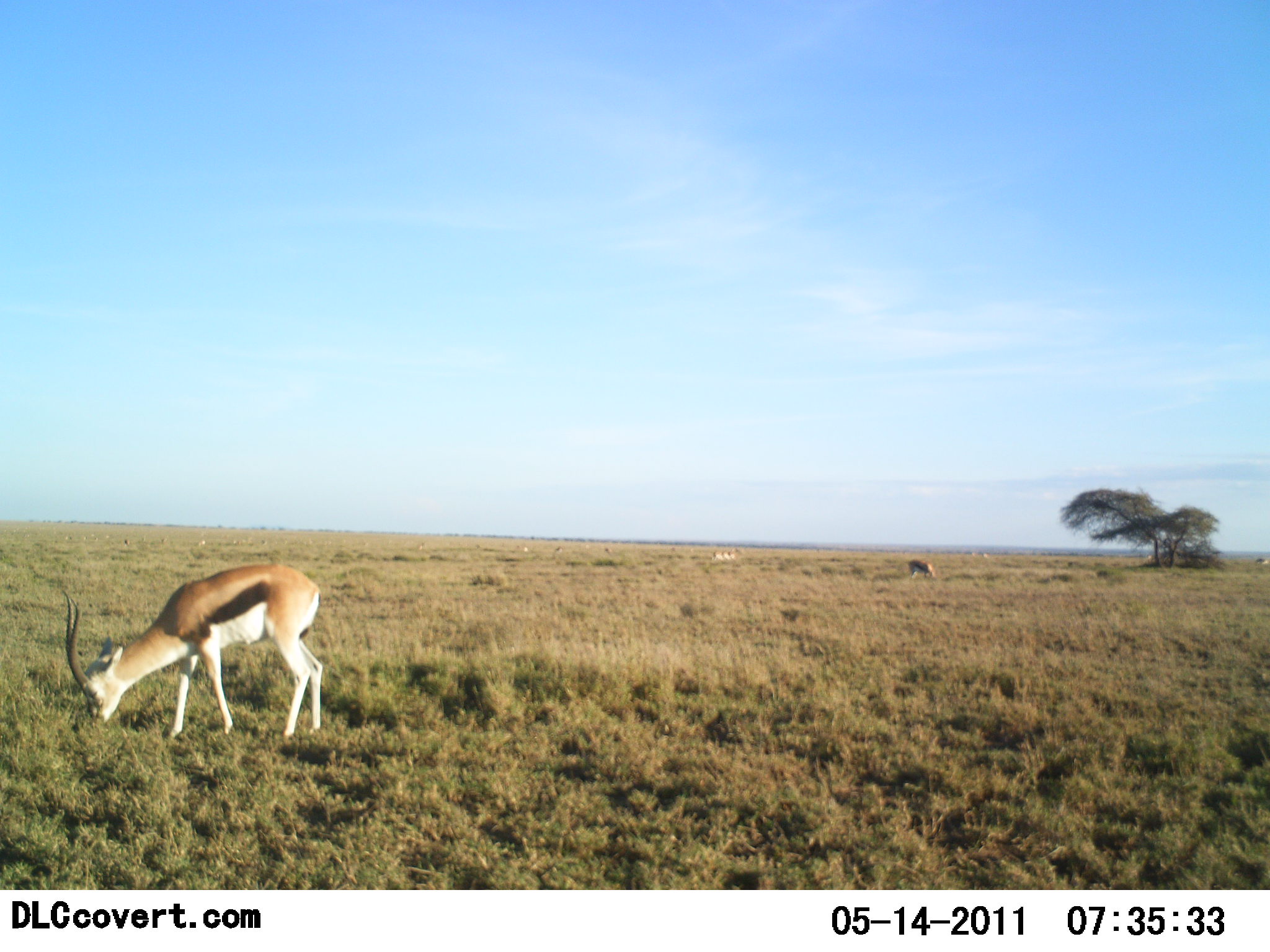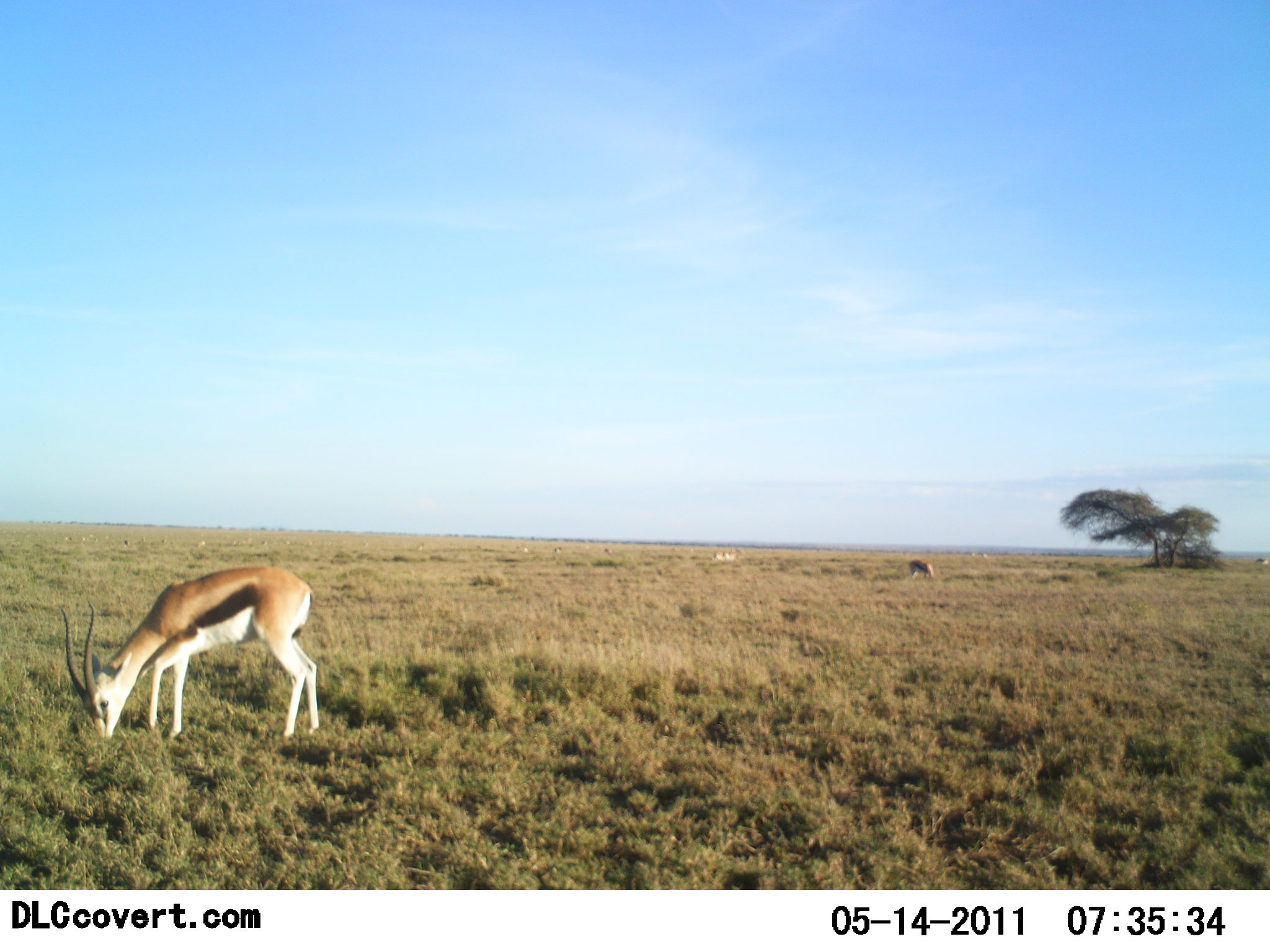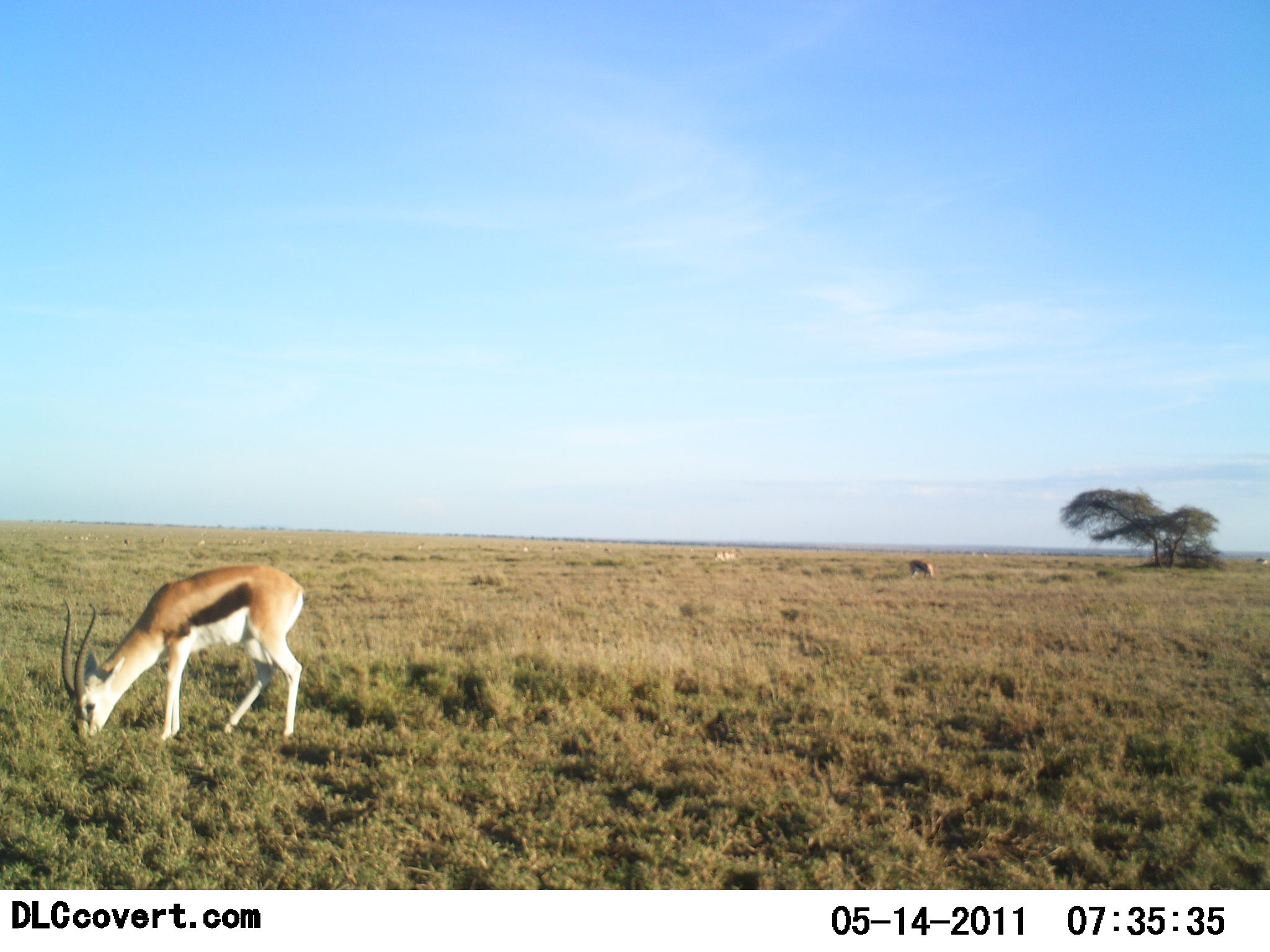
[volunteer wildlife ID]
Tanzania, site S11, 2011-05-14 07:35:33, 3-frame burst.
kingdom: Animalia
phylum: Chordata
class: Mammalia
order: Artiodactyla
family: Bovidae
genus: Eudorcas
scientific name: Eudorcas thomsonii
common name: thomson's gazelle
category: gazellethomsons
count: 2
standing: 0%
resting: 0%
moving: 0%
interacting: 0%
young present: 0%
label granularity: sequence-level